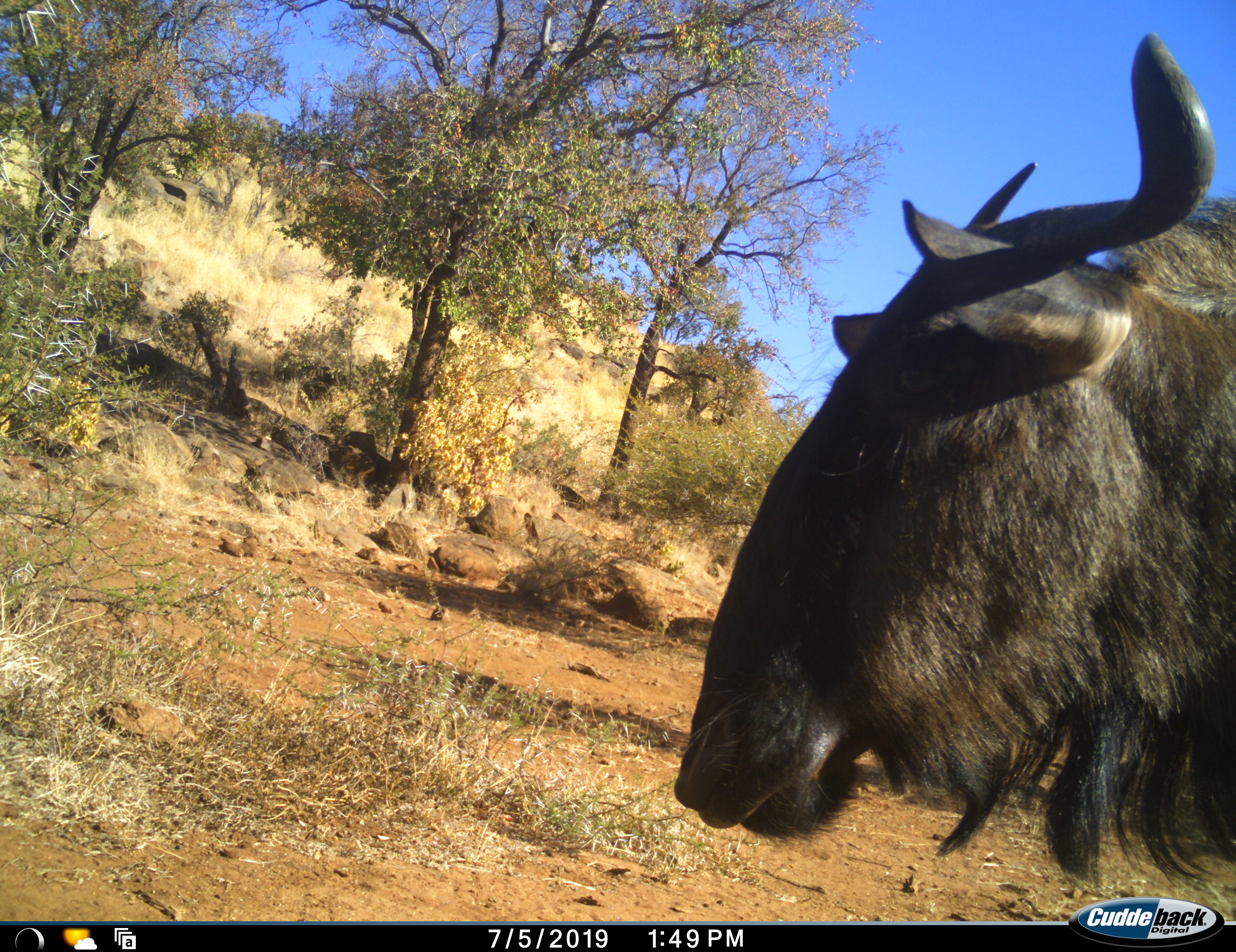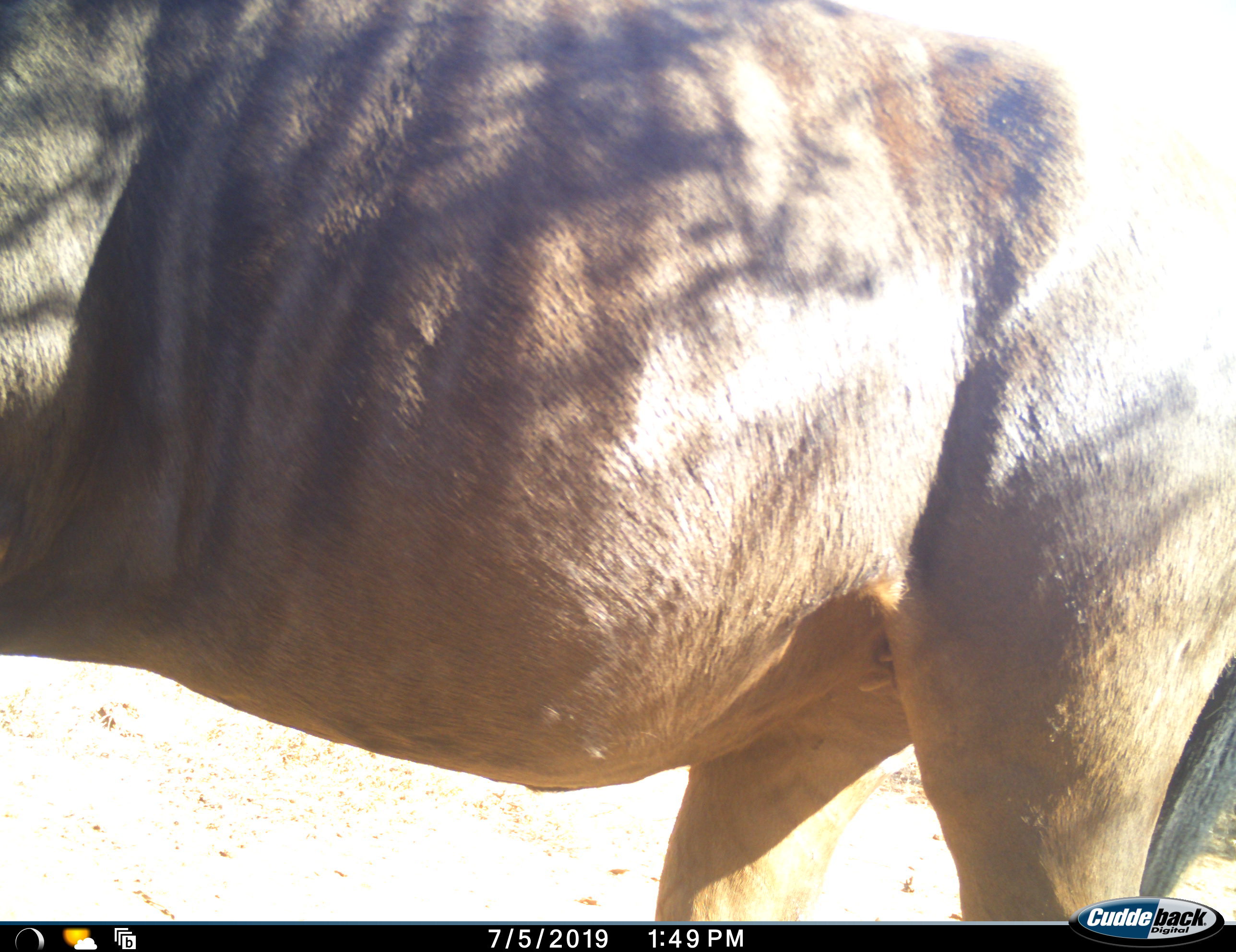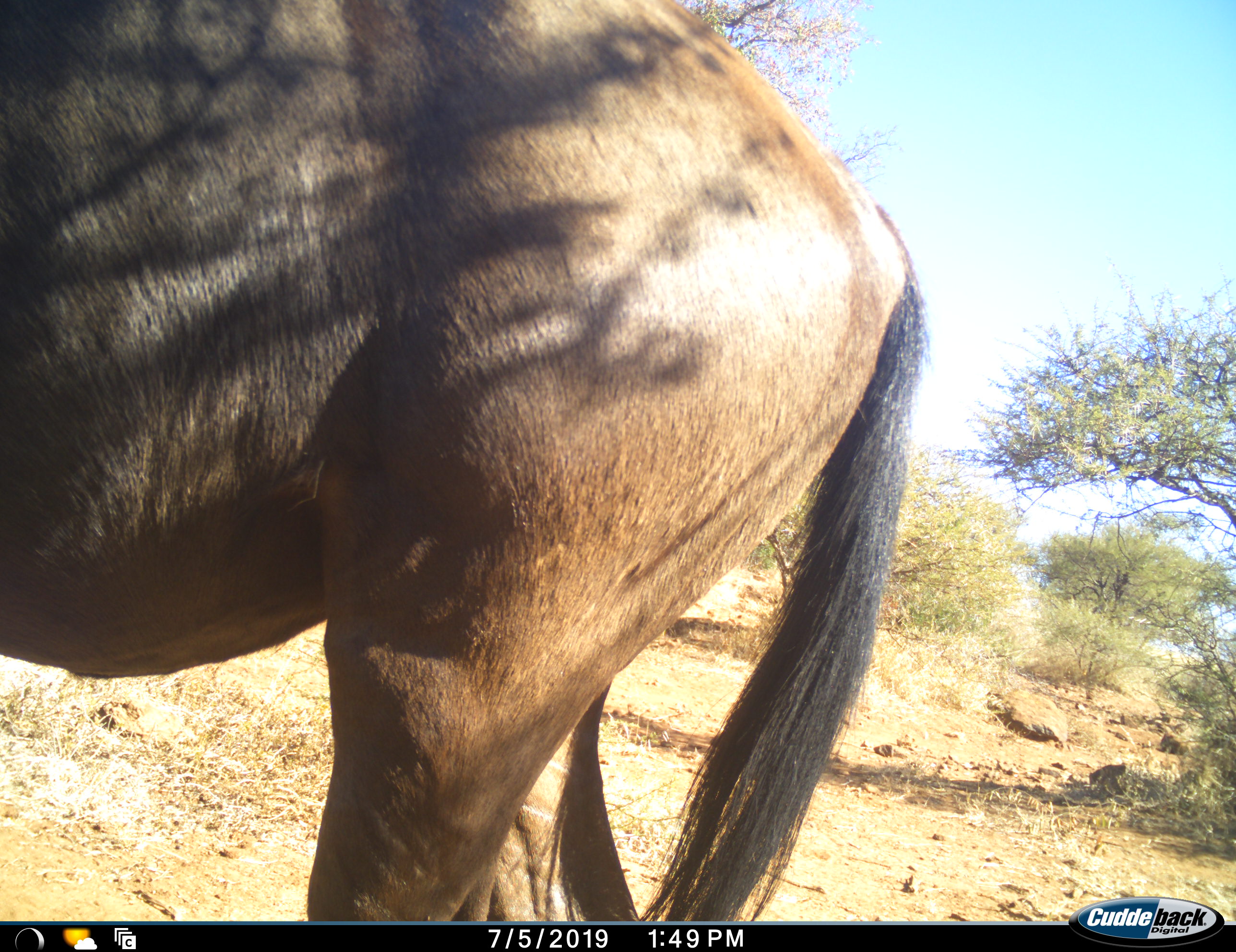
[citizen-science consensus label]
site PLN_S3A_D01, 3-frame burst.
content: unidentified animal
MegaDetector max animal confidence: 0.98